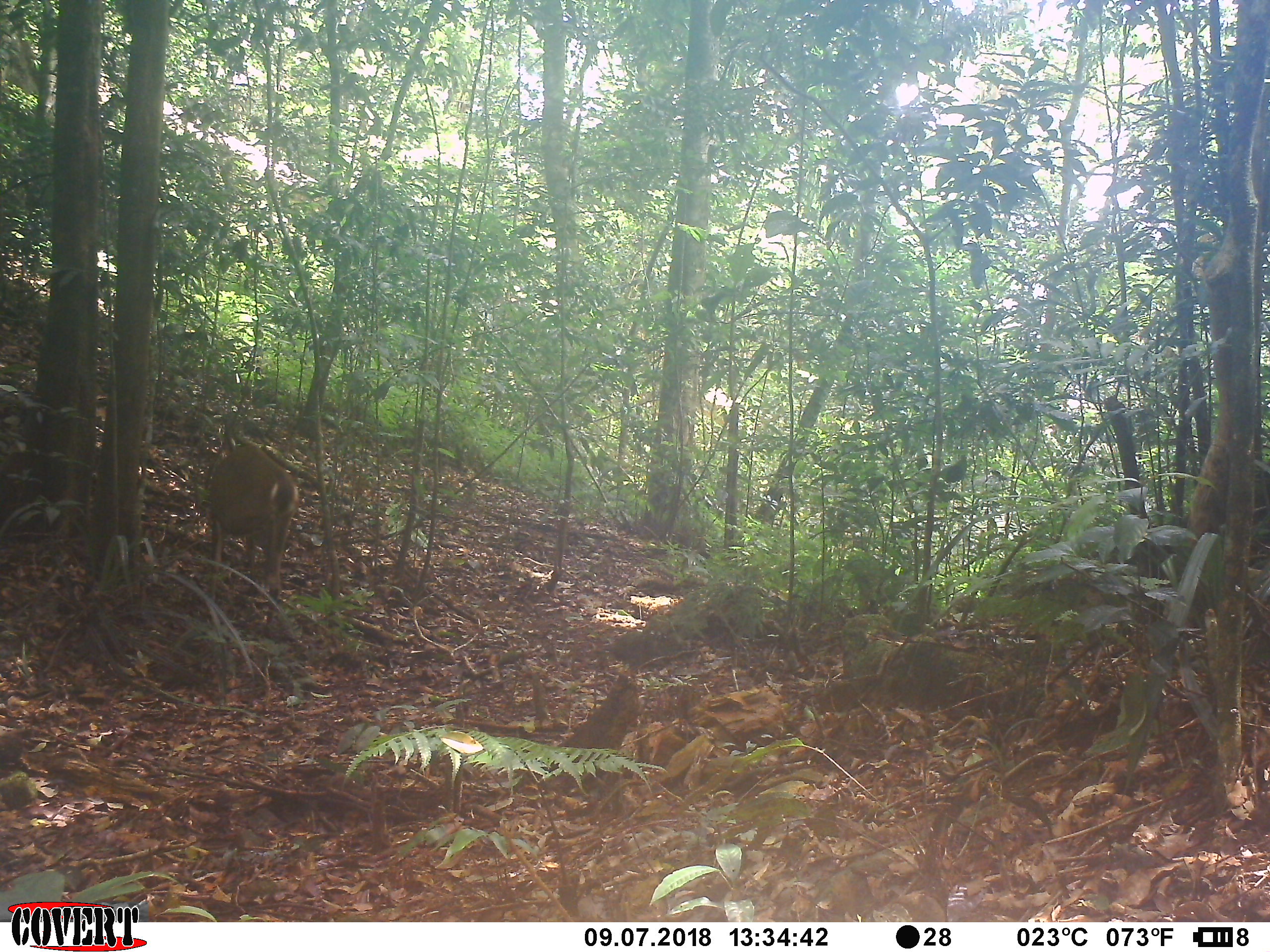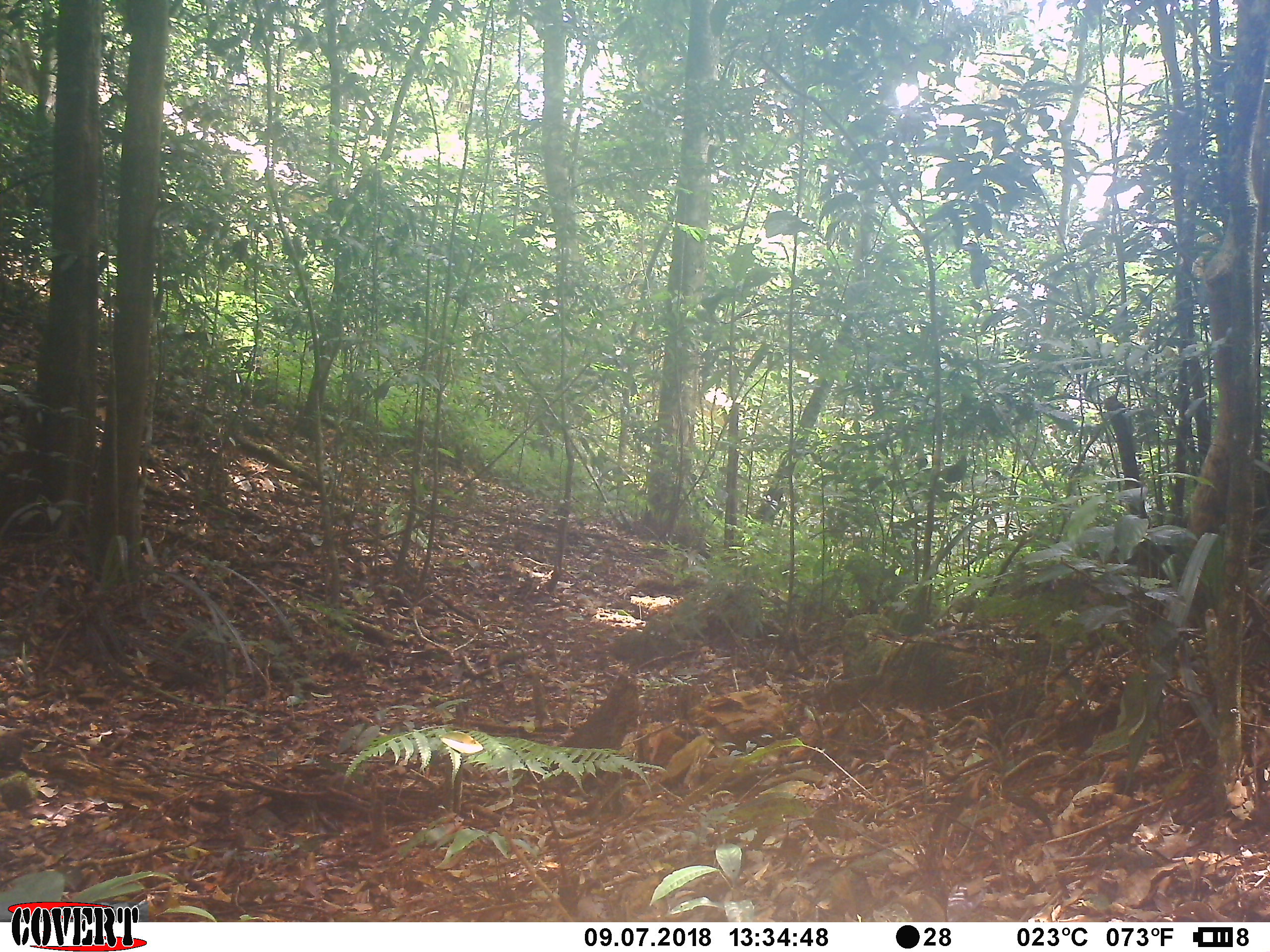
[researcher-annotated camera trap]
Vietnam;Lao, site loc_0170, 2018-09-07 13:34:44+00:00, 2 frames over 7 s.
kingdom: Animalia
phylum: Chordata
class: Mammalia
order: Artiodactyla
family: Cervidae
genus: Muntiacus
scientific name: Muntiacus vuquangensis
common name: large-antlered muntjac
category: large antlered muntjac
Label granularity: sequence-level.